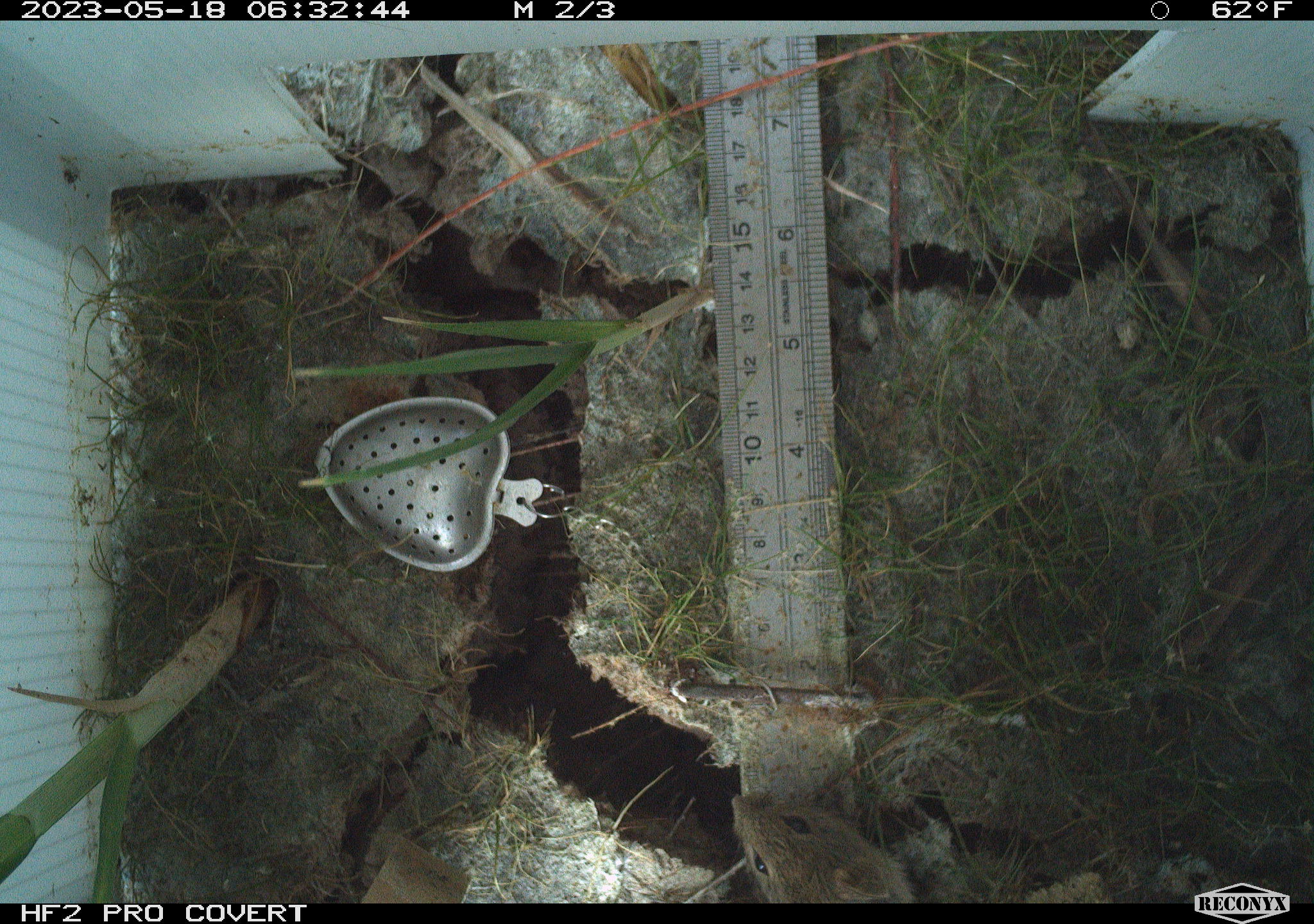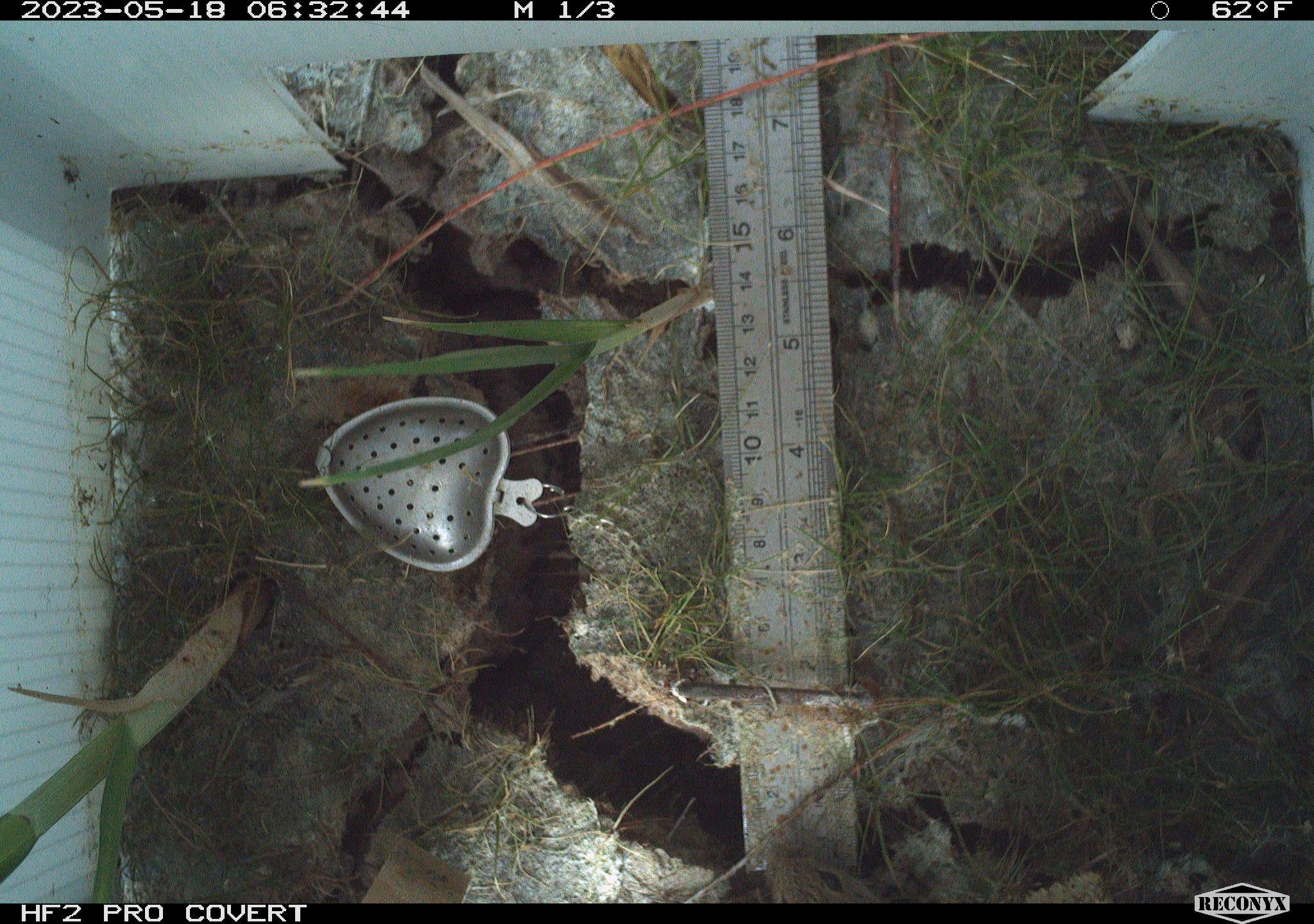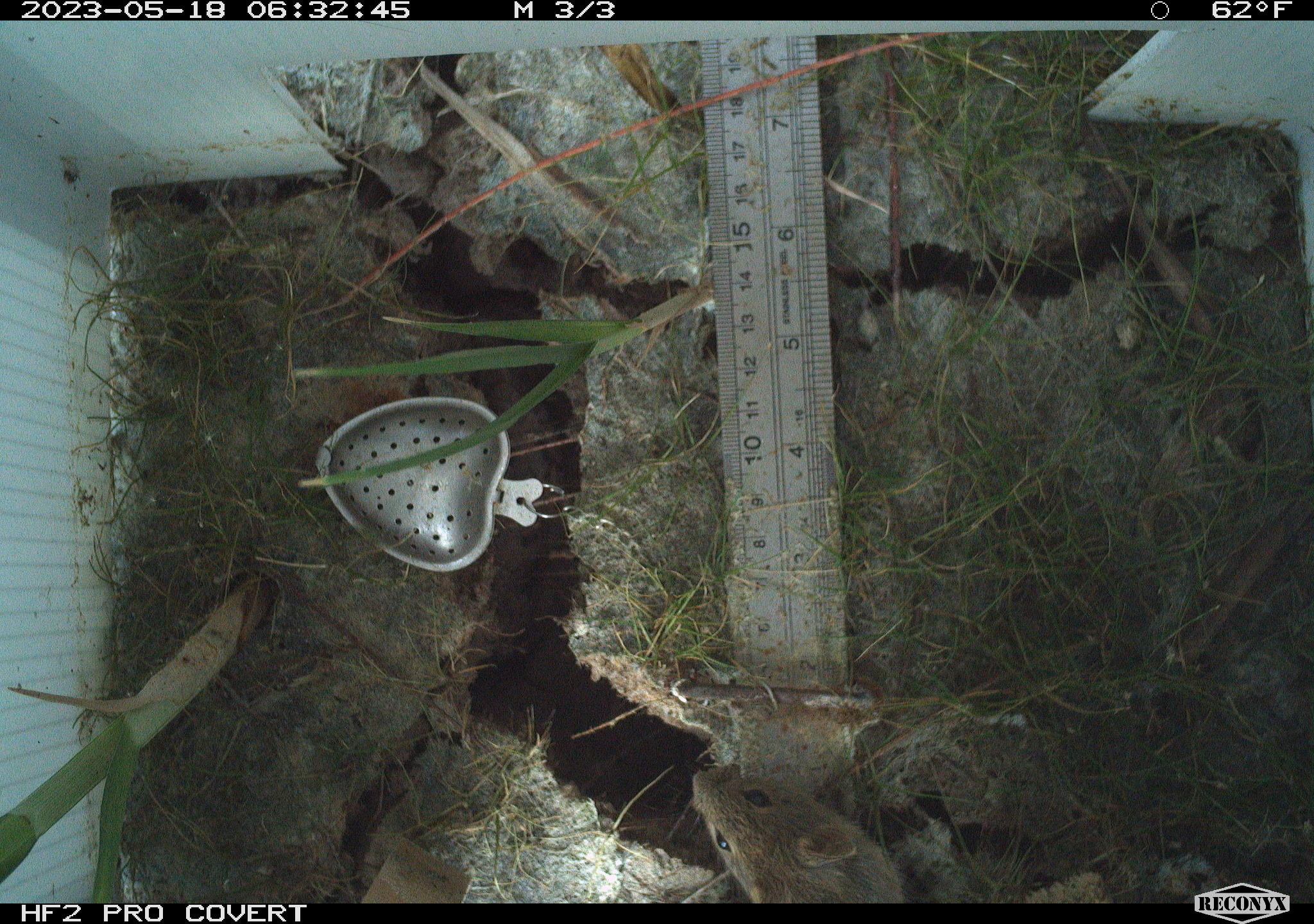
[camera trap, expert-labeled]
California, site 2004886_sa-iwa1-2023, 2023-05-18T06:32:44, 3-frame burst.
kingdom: Animalia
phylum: Chordata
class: Mammalia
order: Rodentia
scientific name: Rodentia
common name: mouse species